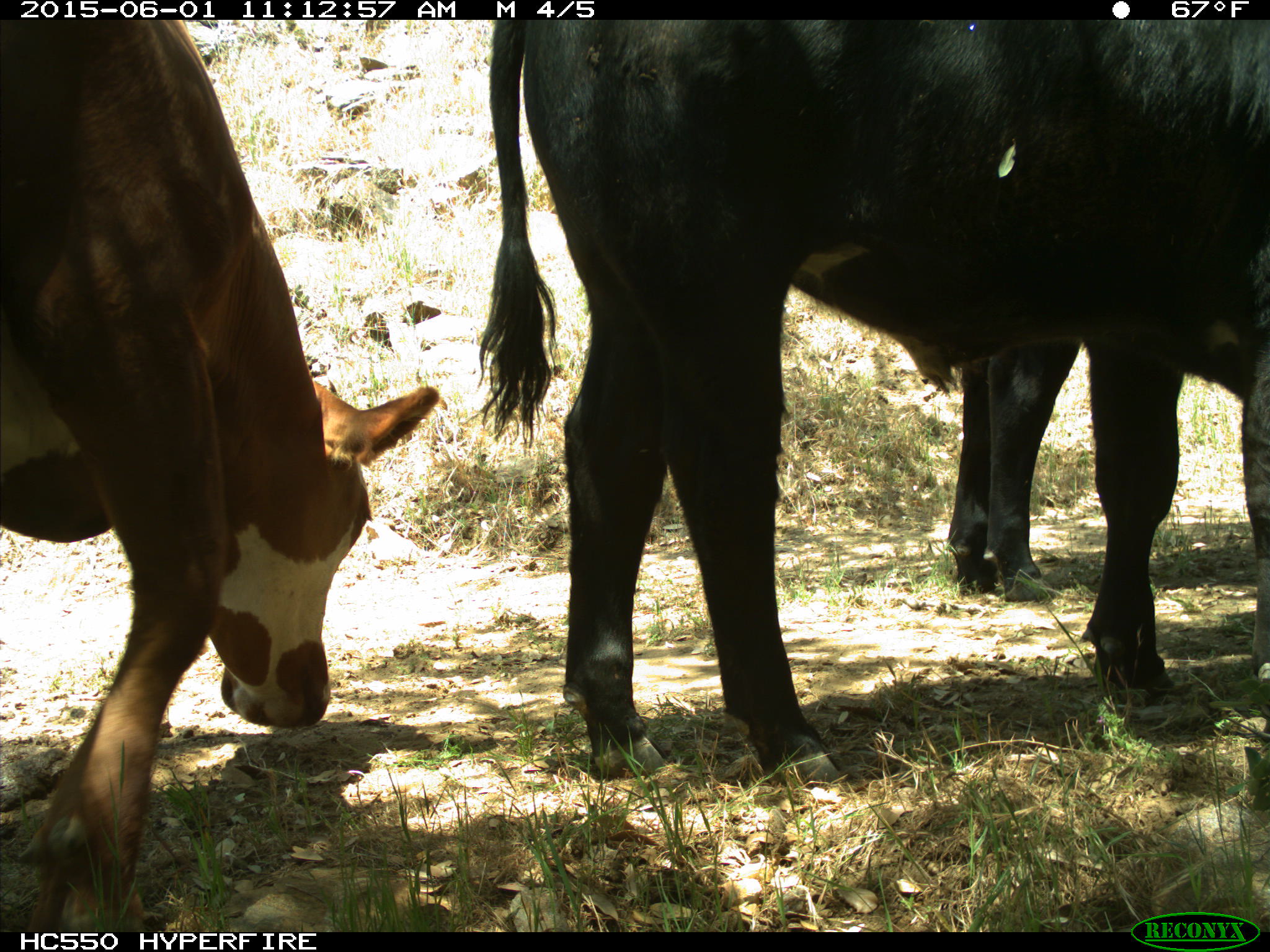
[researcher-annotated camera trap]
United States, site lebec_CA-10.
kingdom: Animalia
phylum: Chordata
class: Mammalia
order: Artiodactyla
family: Bovidae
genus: Bos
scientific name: Bos taurus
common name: domestic cow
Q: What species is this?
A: Bos taurus (domestic cow).